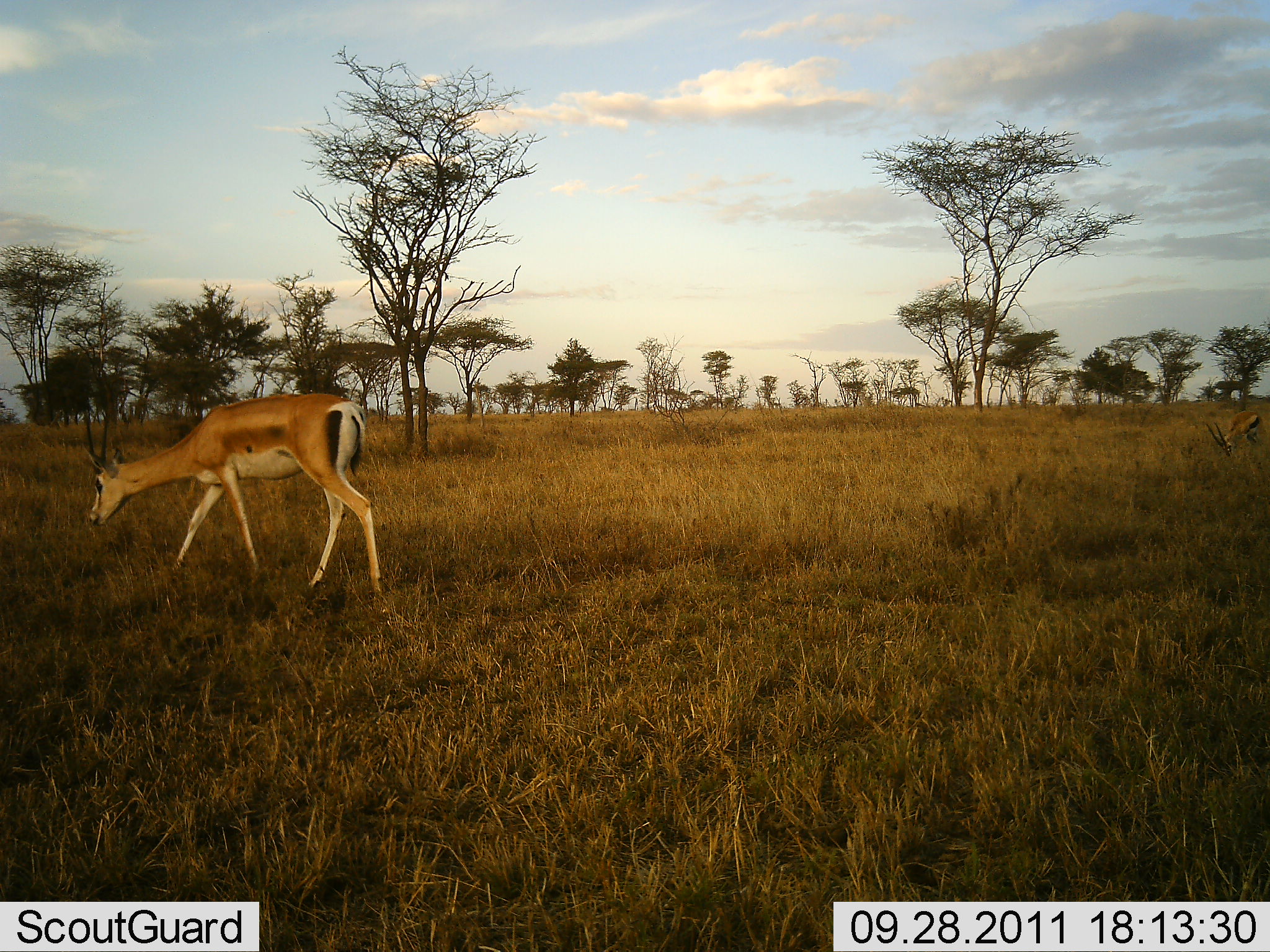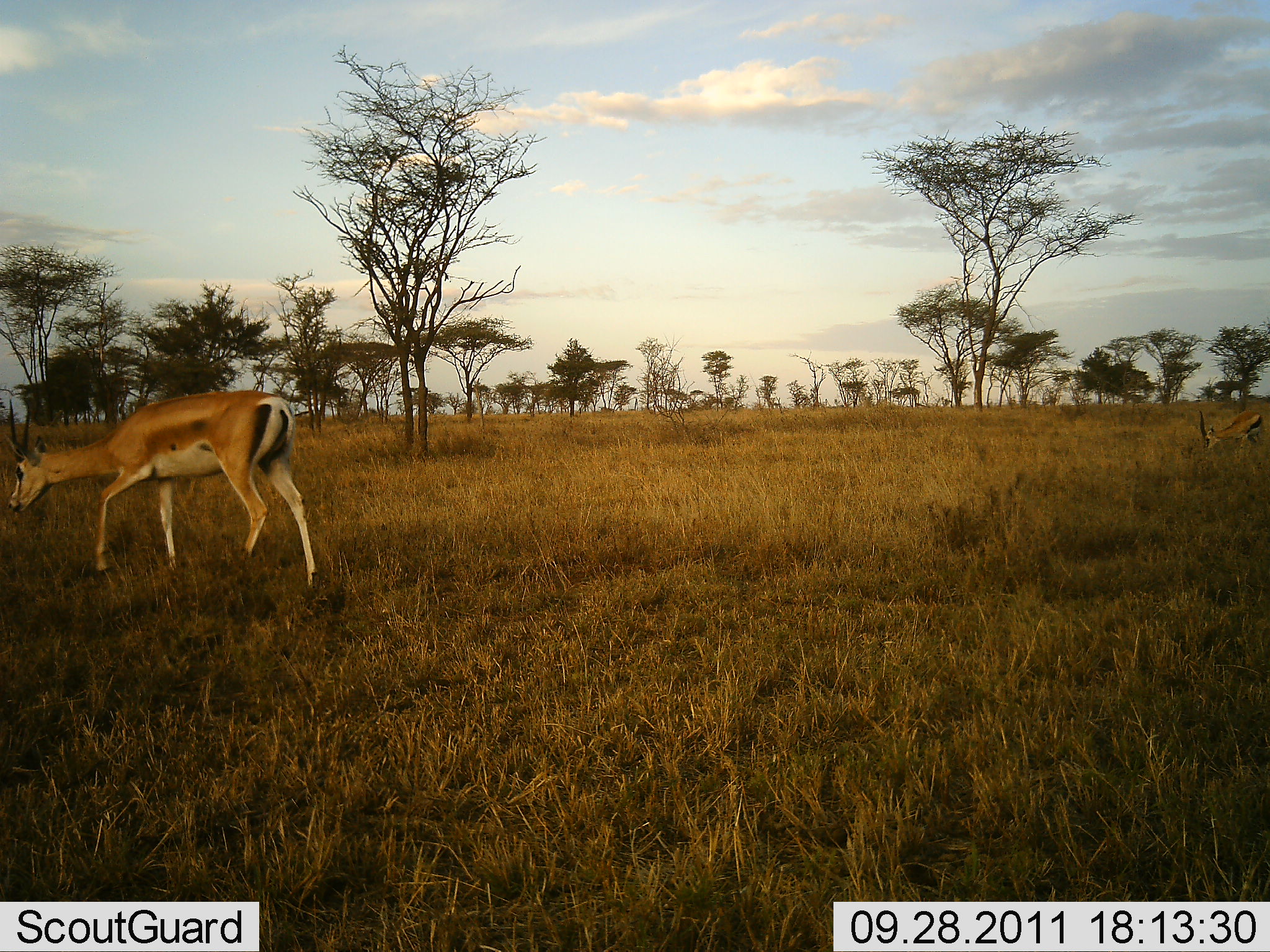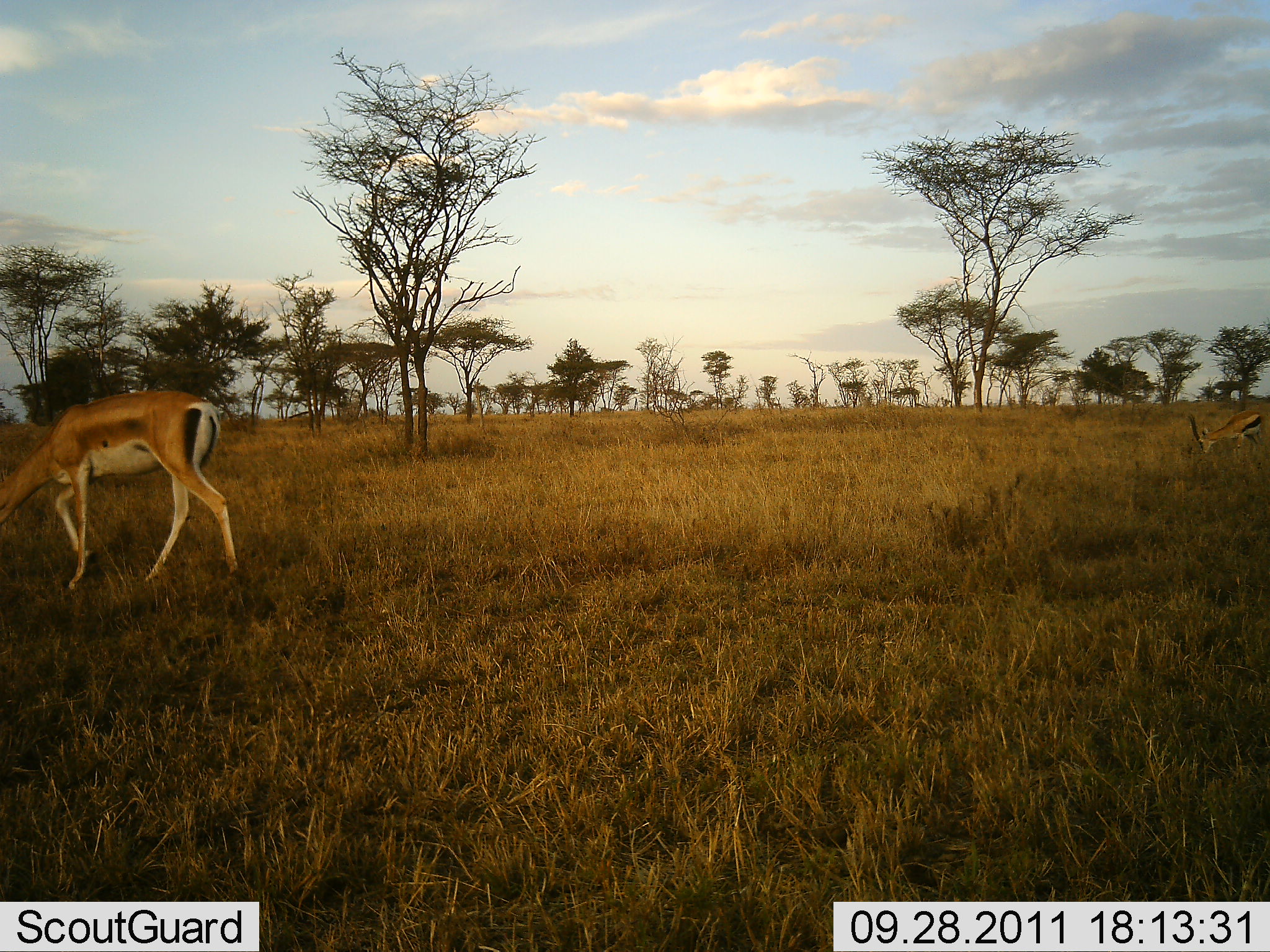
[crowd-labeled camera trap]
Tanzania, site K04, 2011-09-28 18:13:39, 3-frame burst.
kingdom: Animalia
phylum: Chordata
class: Mammalia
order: Artiodactyla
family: Bovidae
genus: Nanger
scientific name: Nanger granti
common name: grant's gazelle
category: gazellegrants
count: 2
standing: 7%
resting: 0%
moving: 57%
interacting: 0%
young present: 0%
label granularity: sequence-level